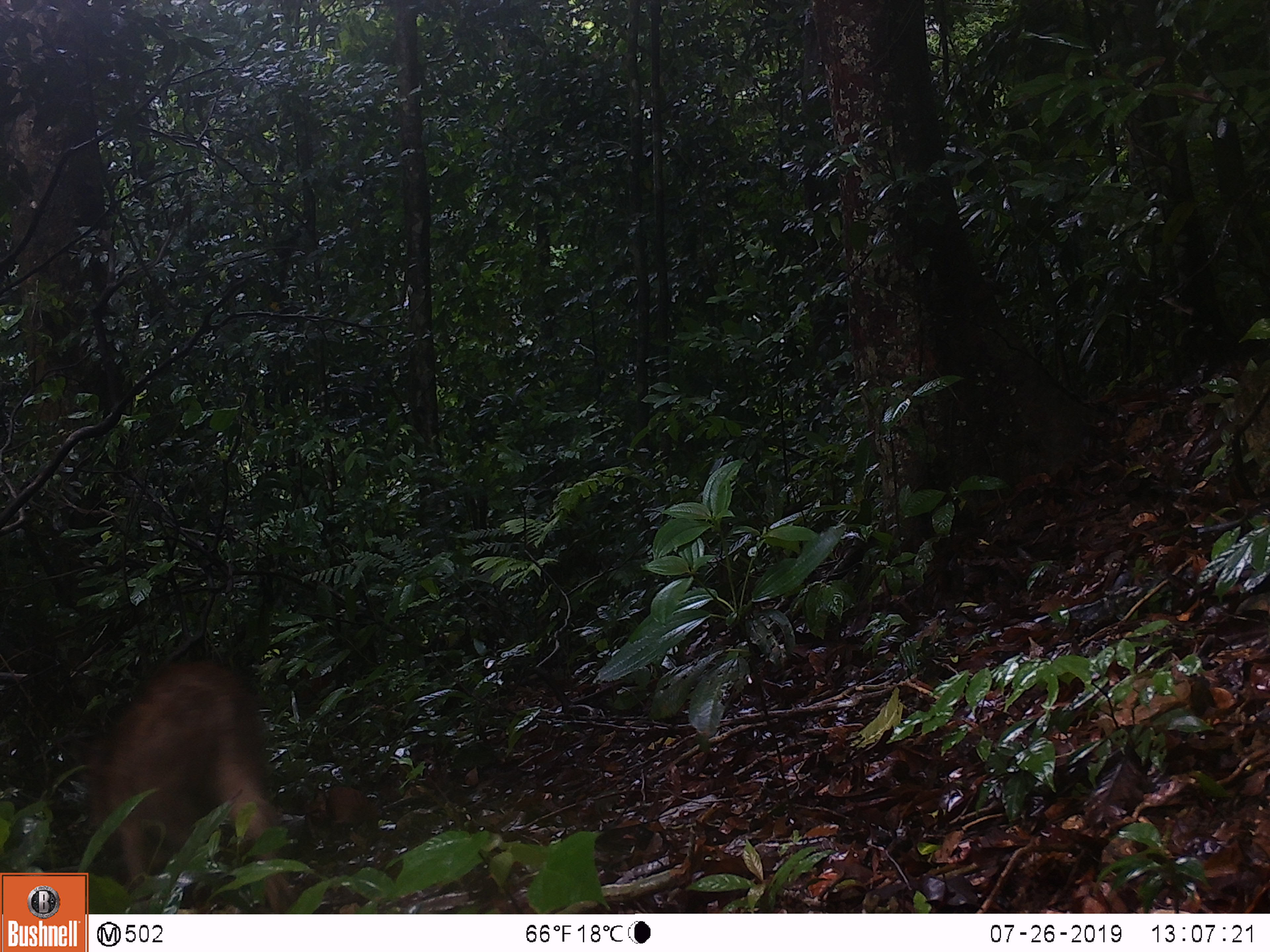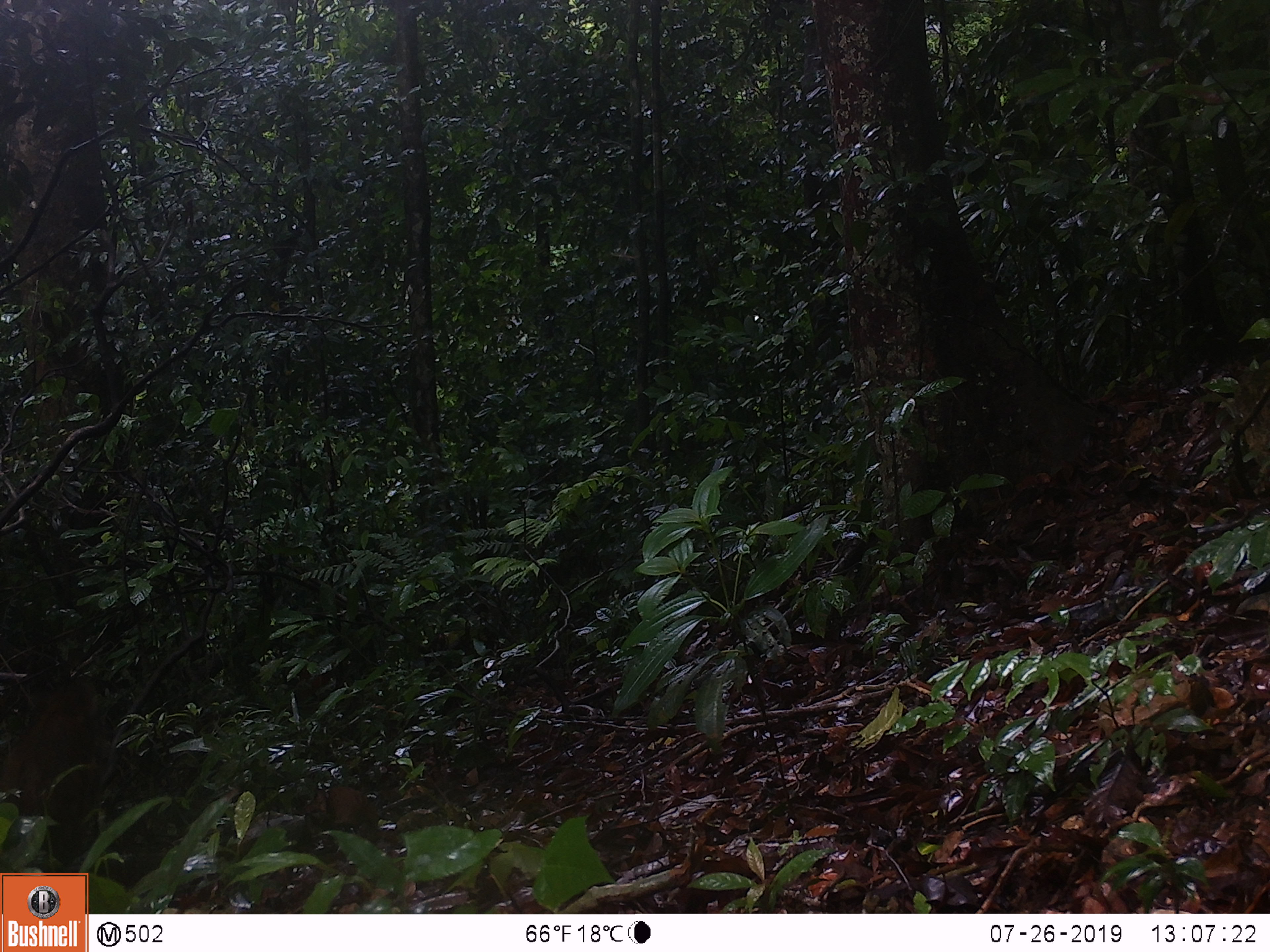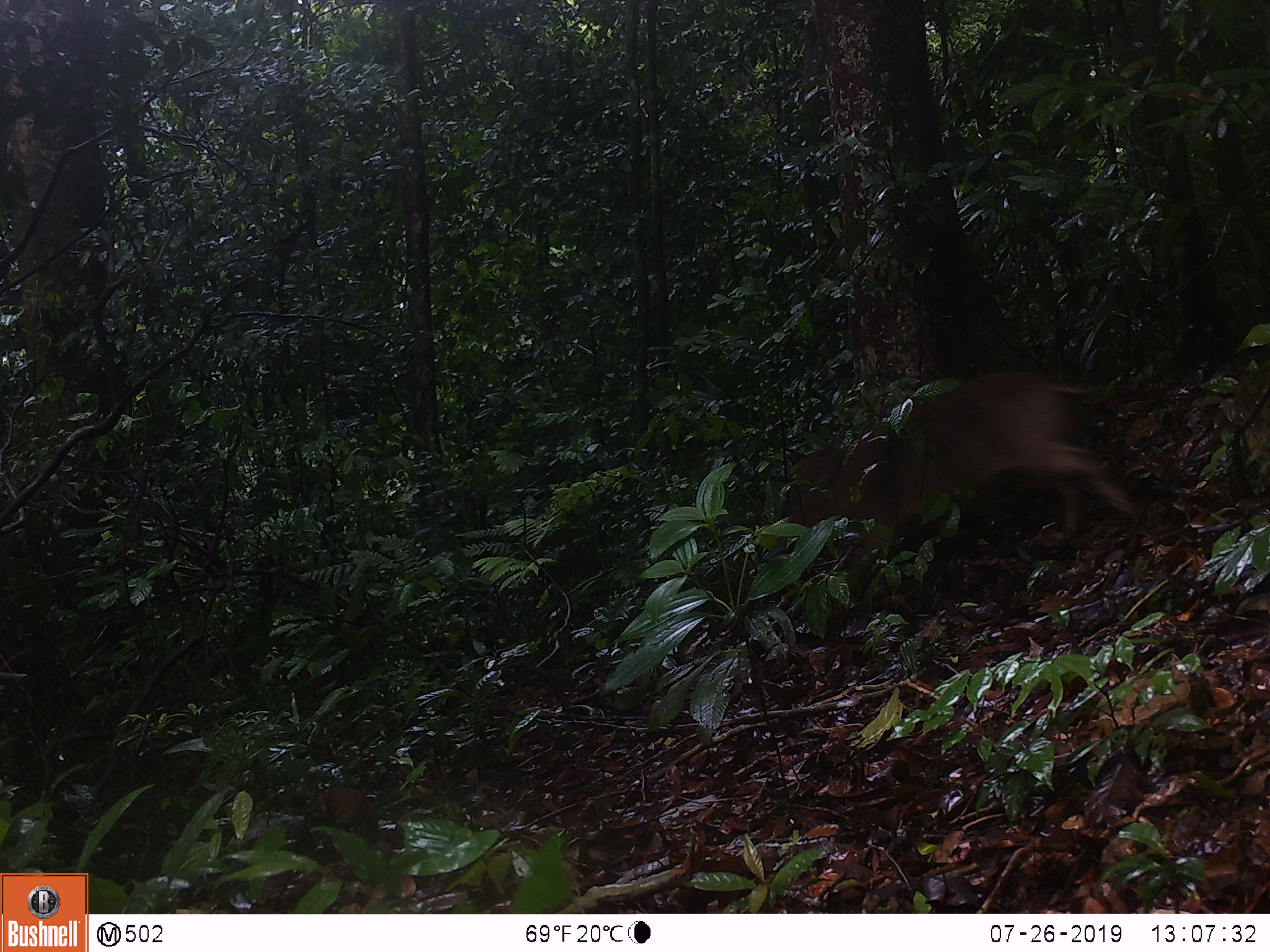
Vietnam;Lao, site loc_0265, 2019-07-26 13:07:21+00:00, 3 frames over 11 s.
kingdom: Animalia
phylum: Chordata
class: Mammalia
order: Artiodactyla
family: Suidae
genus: Sus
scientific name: Sus scrofa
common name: eurasian wild pig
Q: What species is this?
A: Eurasian wild pig (Sus scrofa).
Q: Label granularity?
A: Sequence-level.